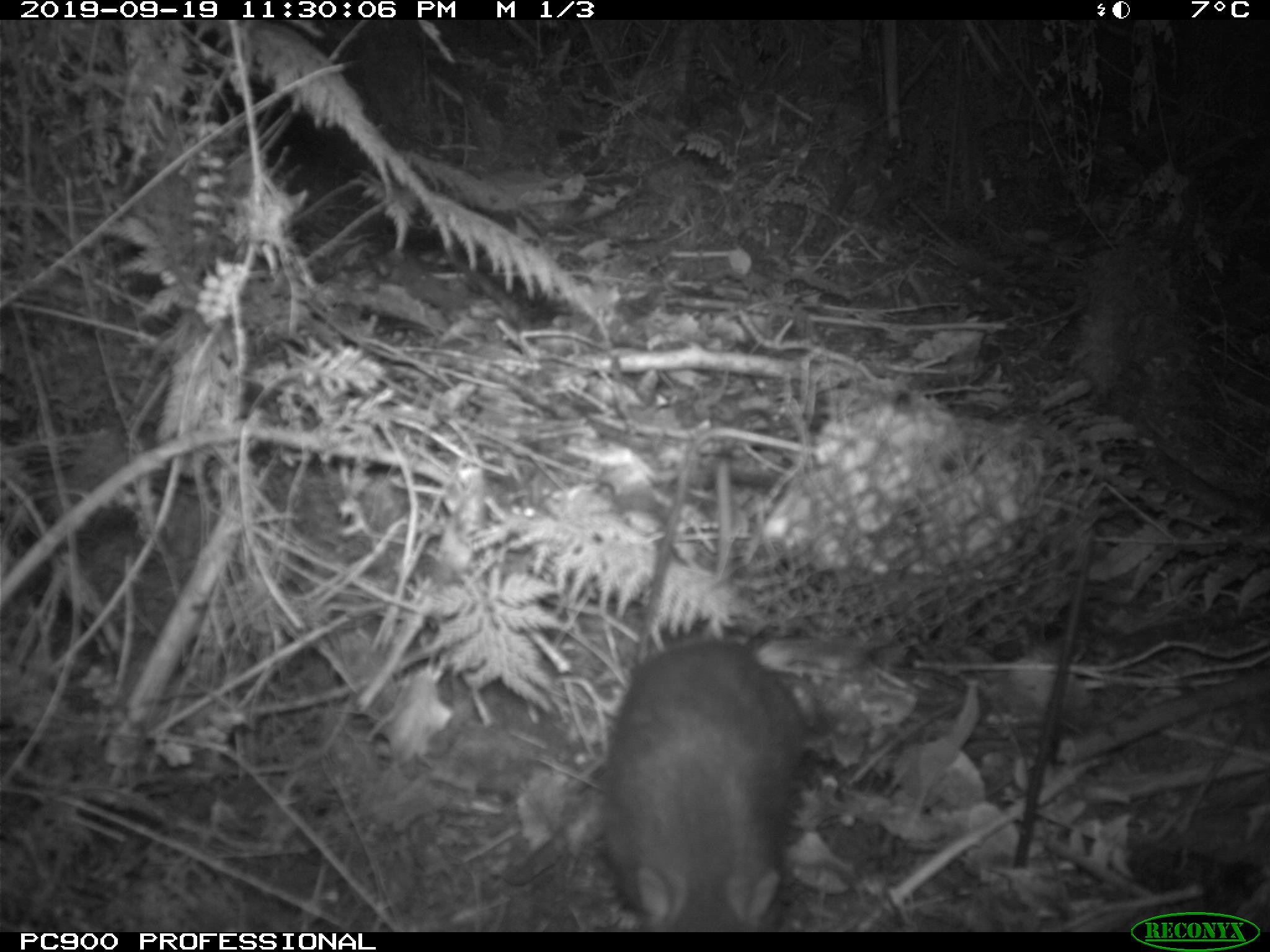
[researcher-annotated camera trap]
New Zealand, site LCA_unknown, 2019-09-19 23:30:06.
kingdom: Animalia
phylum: Chordata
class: Mammalia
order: Rodentia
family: Muridae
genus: Rattus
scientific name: Rattus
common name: rat